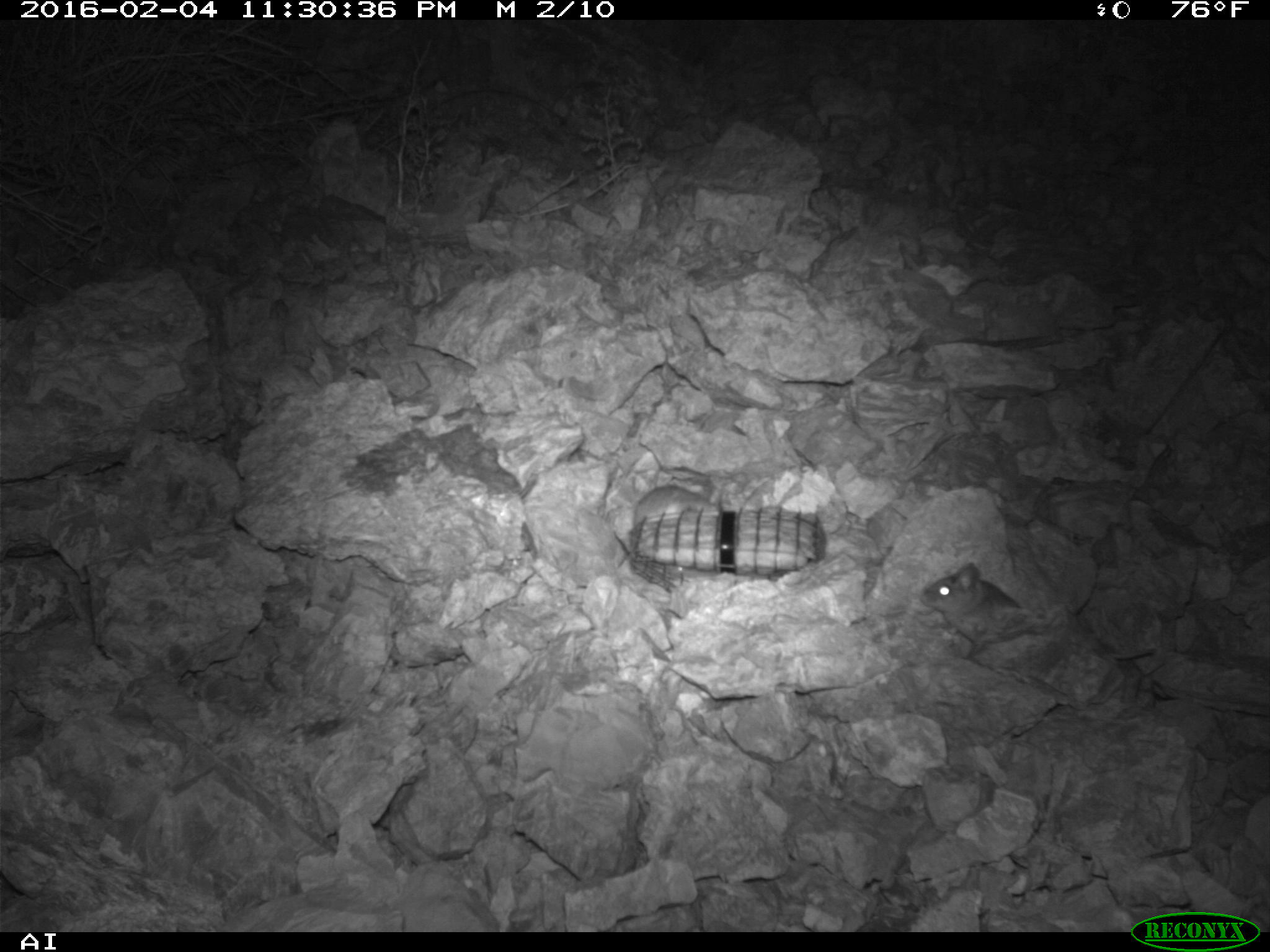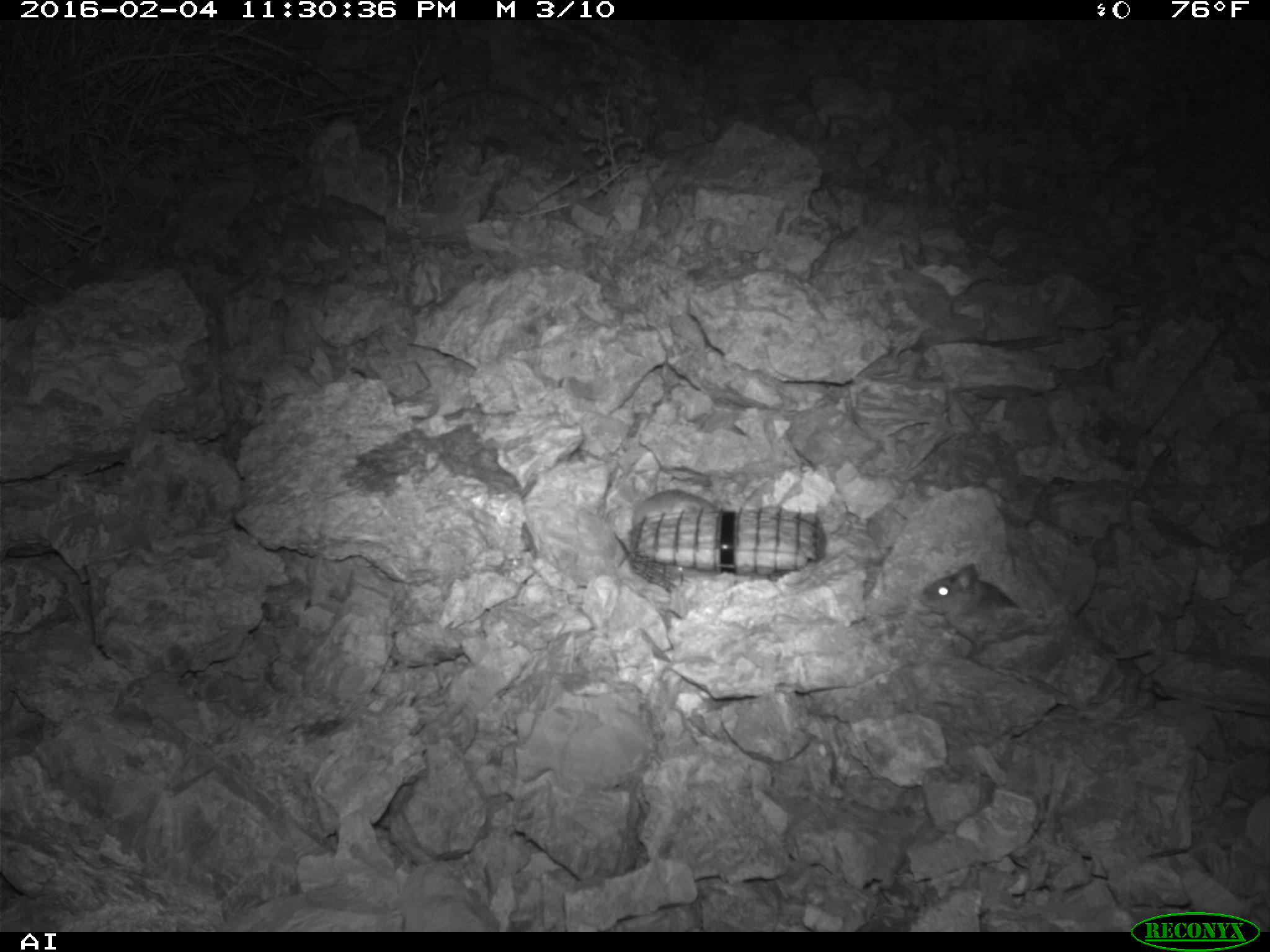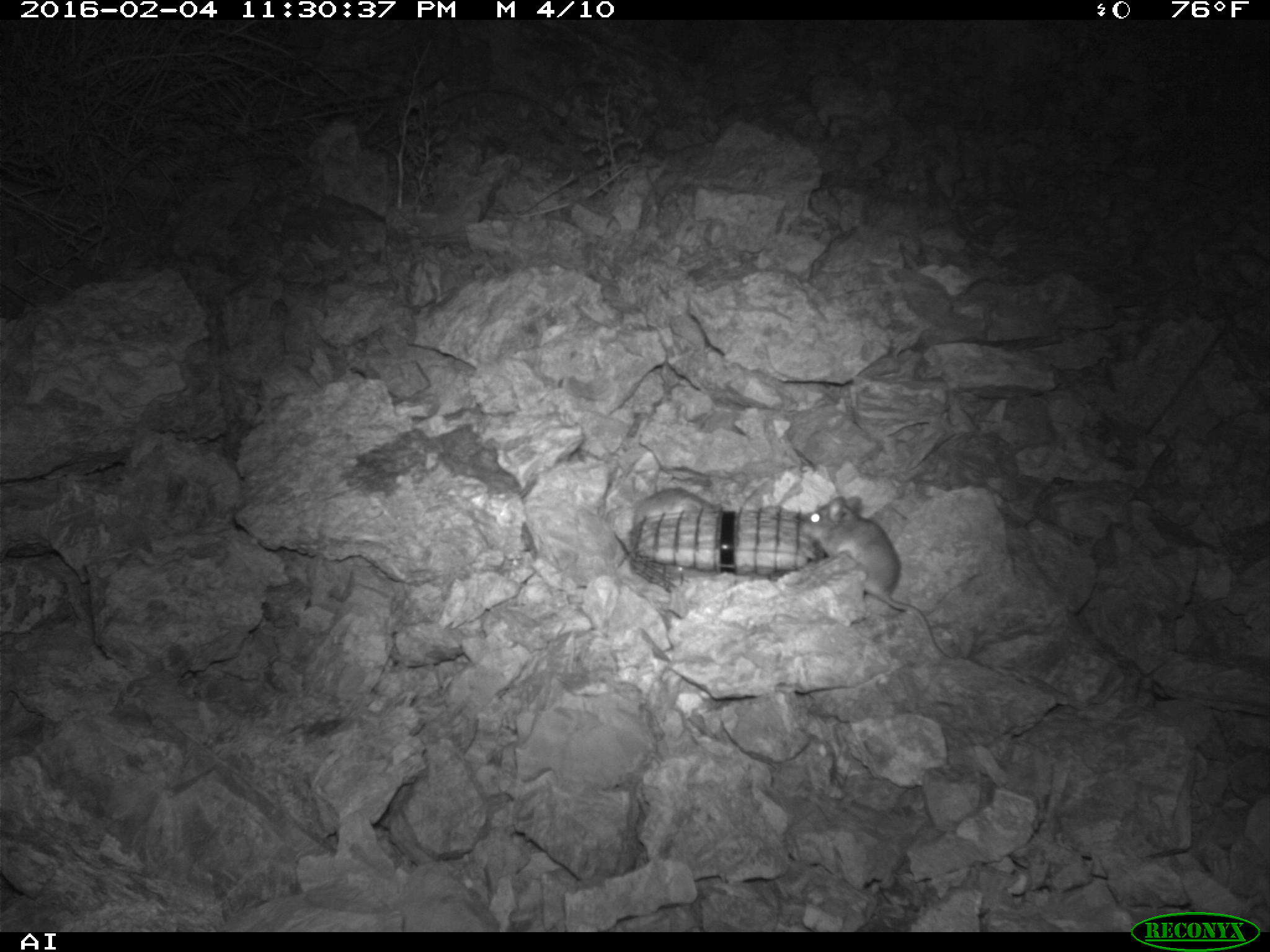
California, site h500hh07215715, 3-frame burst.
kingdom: Animalia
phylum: Chordata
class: Mammalia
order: Rodentia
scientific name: Rodentia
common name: rodent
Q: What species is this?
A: Rodent (Rodentia).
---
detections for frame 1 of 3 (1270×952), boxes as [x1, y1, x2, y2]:
rodent: [918, 563, 1023, 646]; [633, 483, 719, 528]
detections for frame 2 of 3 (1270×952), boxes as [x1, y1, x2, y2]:
rodent: [917, 562, 1023, 627]; [631, 488, 724, 534]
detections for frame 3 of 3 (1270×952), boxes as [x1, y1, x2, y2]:
rodent: [798, 492, 956, 664]; [631, 485, 723, 528]